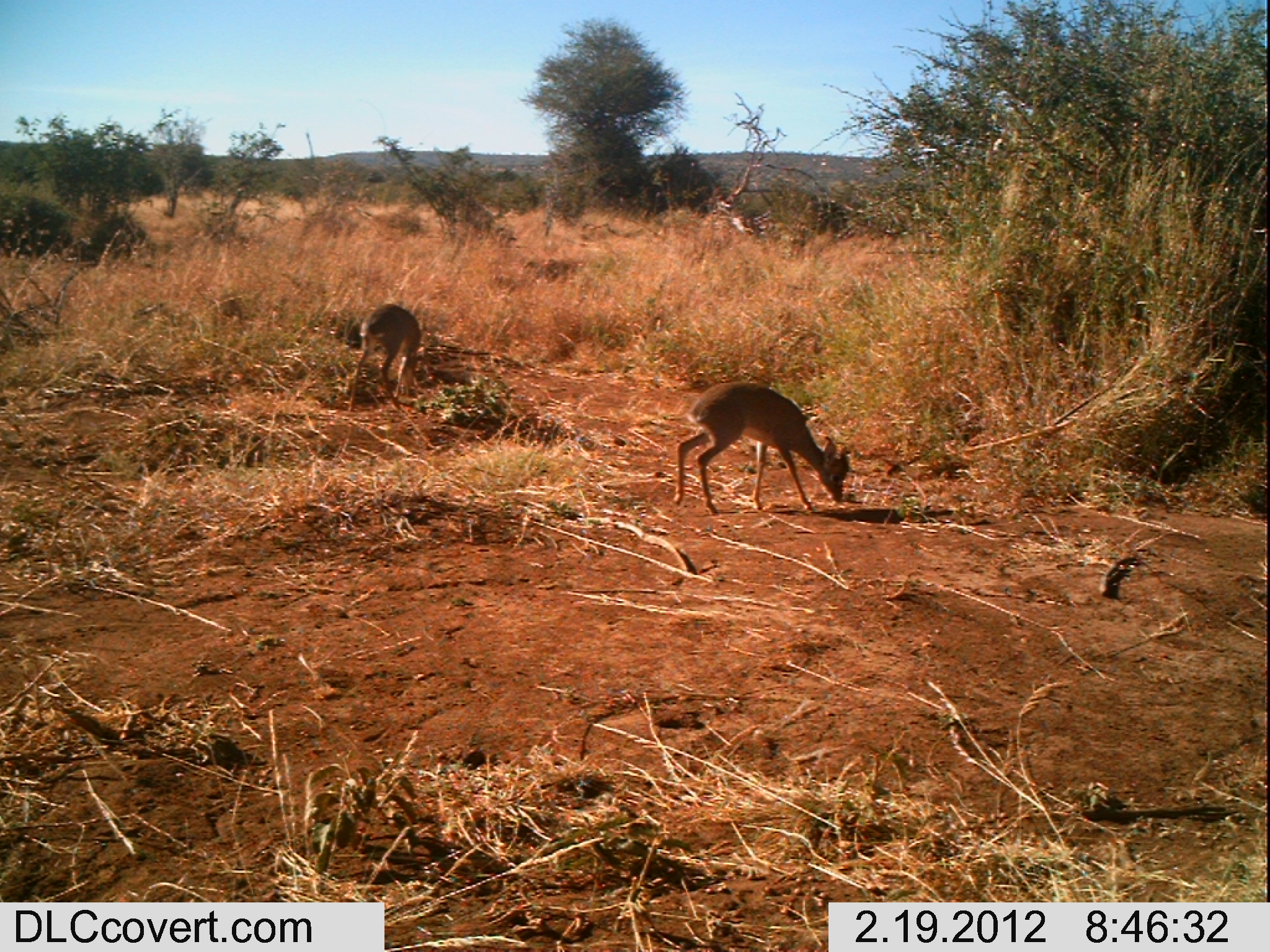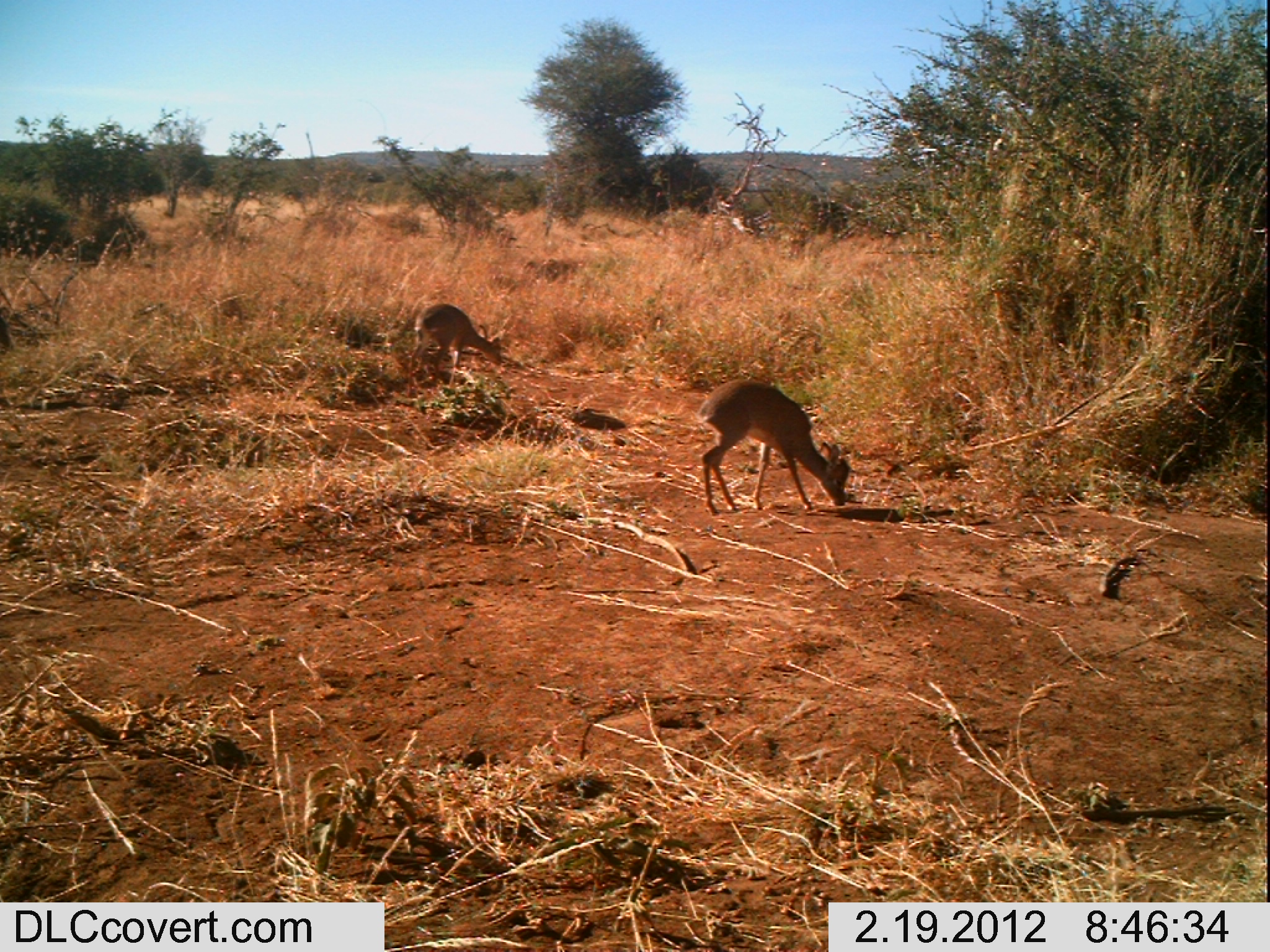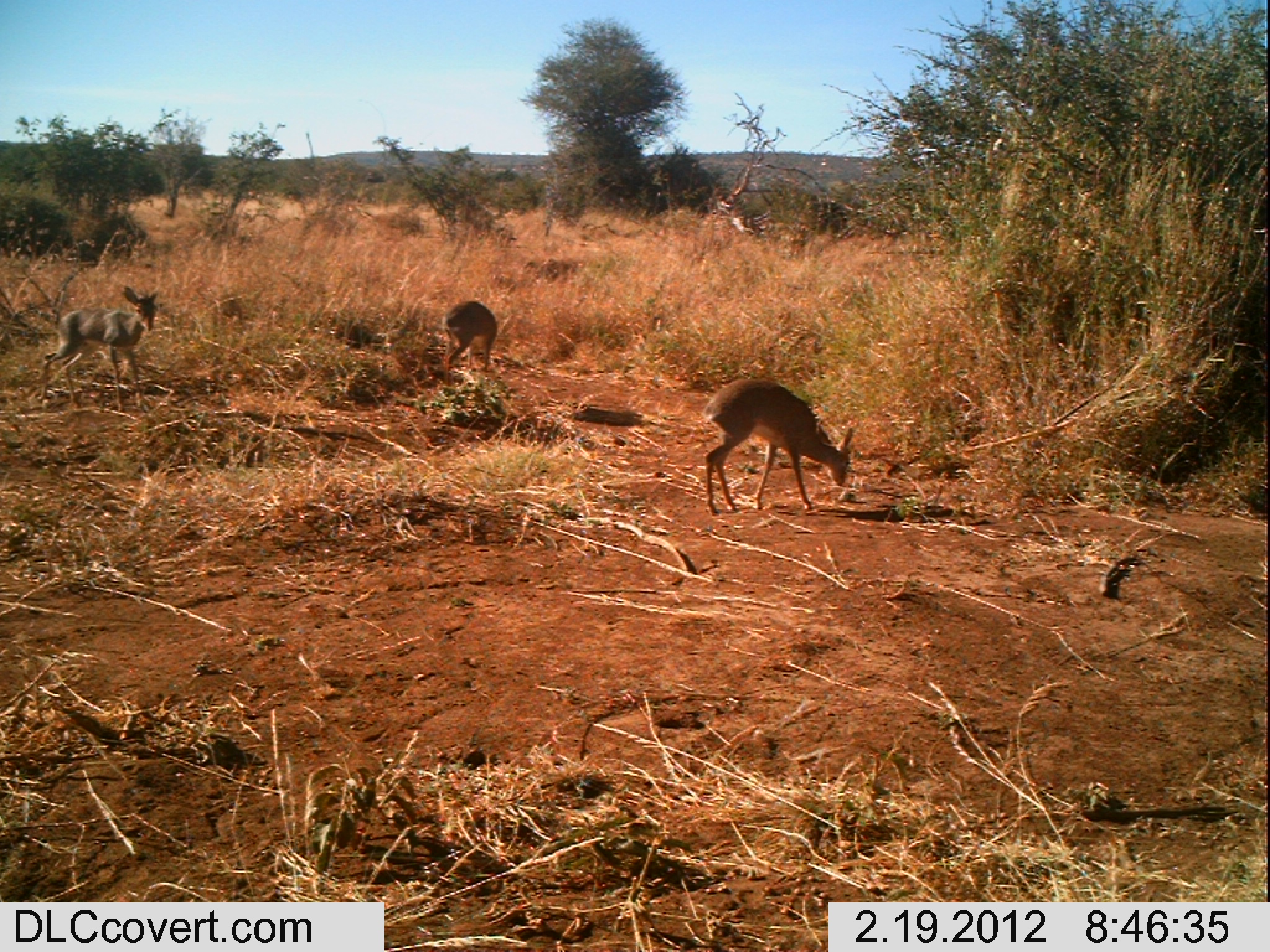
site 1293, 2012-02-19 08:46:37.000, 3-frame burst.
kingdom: Animalia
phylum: Chordata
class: Mammalia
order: Artiodactyla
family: Bovidae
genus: Madoqua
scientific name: Madoqua guentheri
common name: günther's dik-dik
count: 2